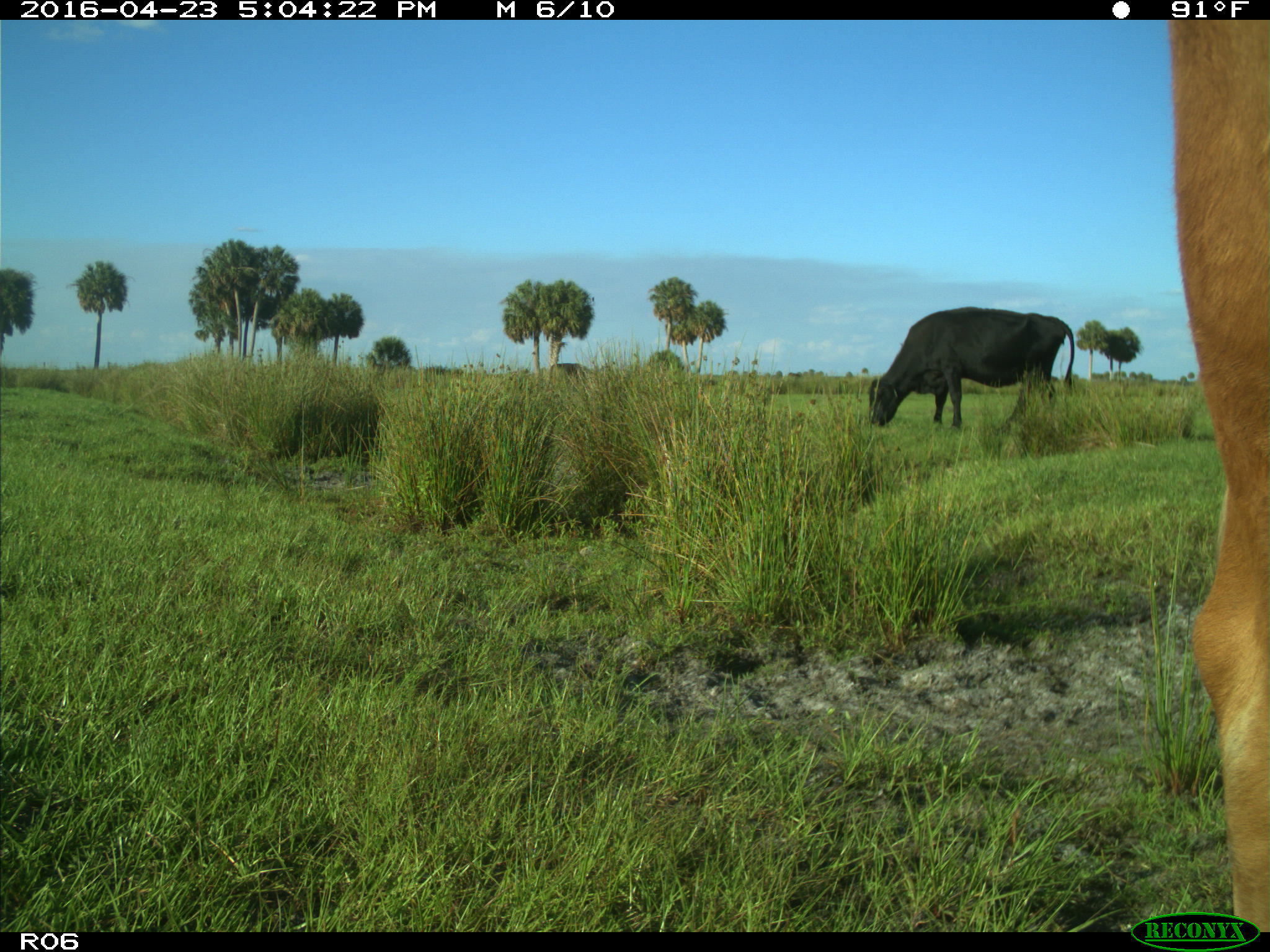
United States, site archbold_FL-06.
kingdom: Animalia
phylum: Chordata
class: Mammalia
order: Artiodactyla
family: Bovidae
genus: Bos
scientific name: Bos taurus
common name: domestic cow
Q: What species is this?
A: Bos taurus (domestic cow).